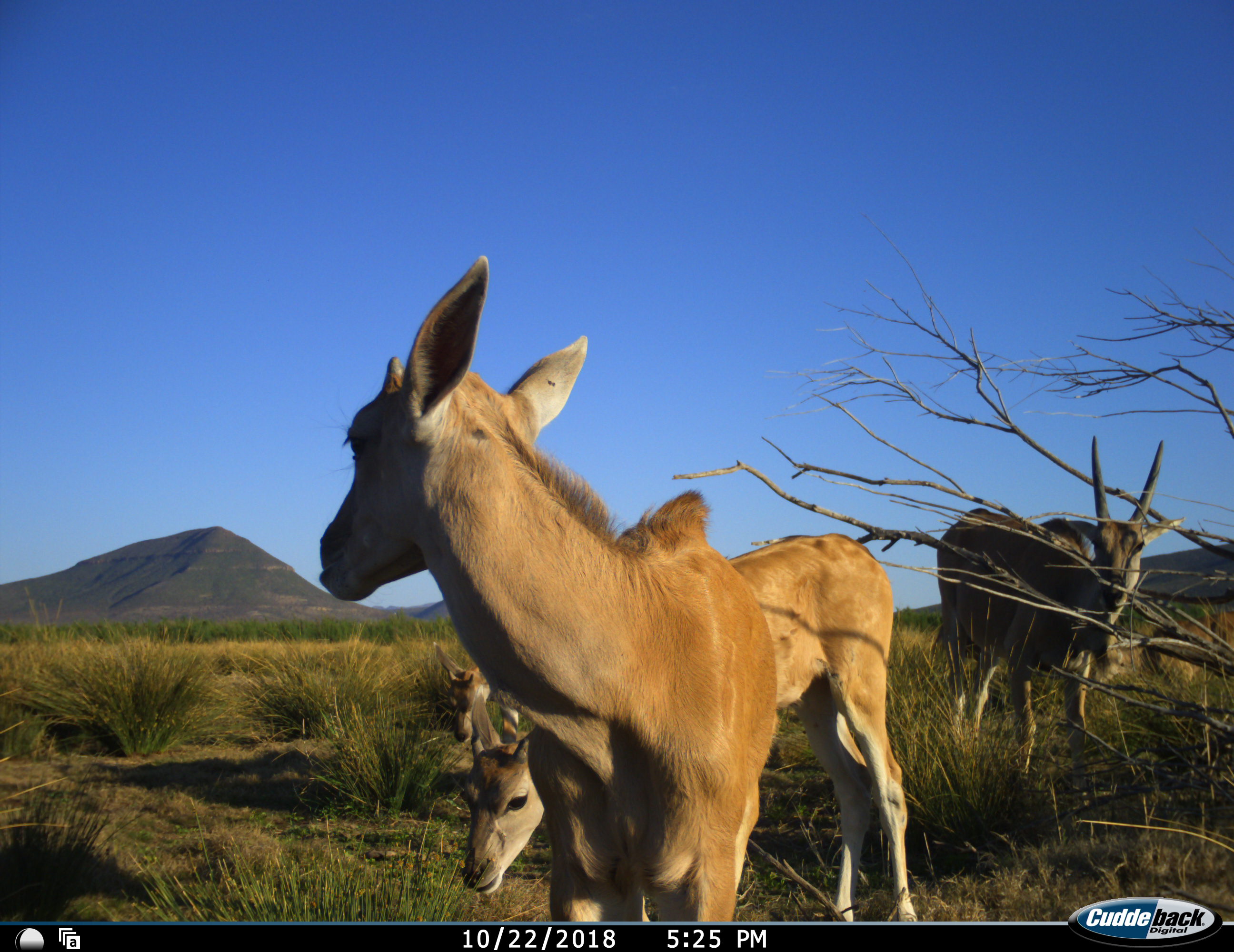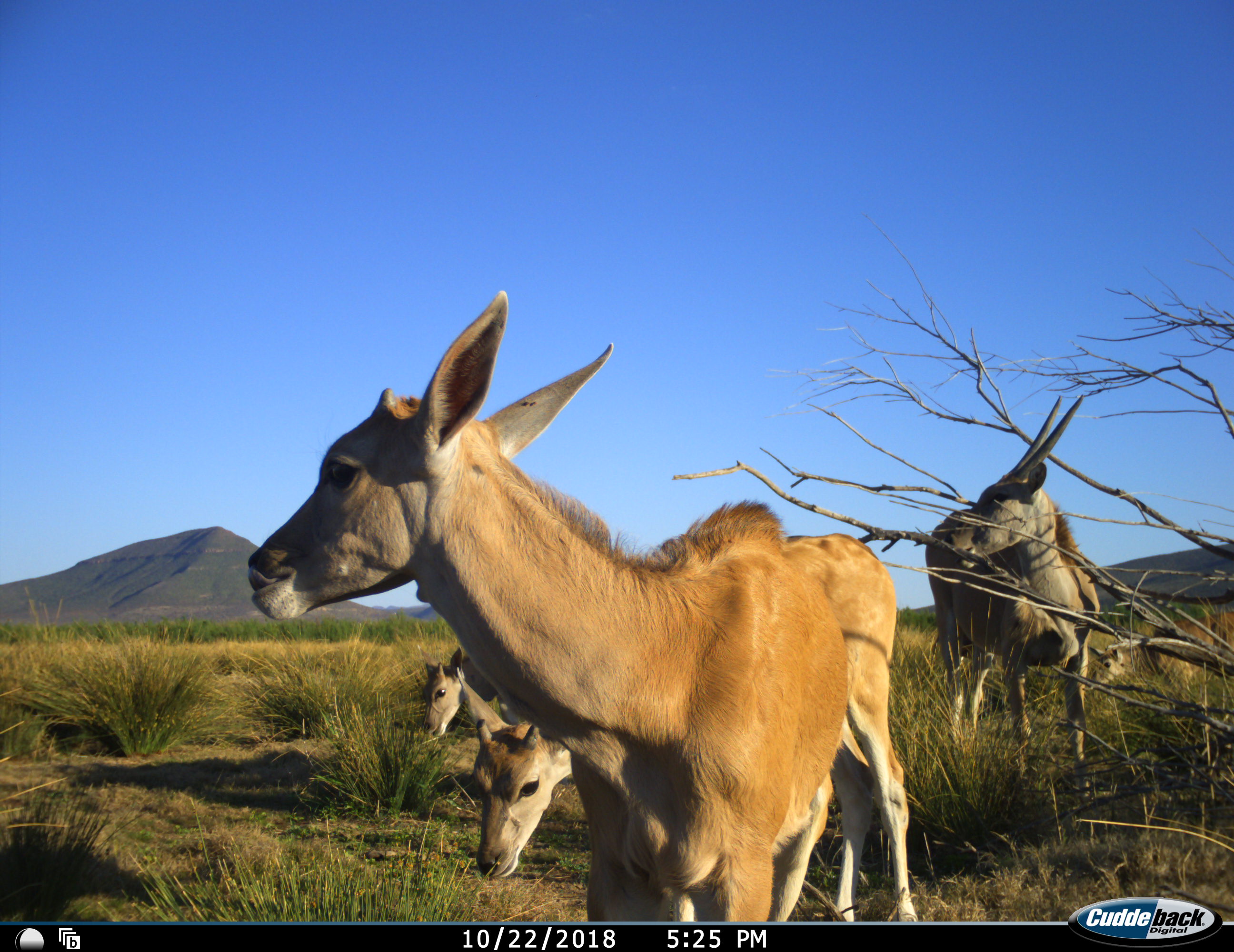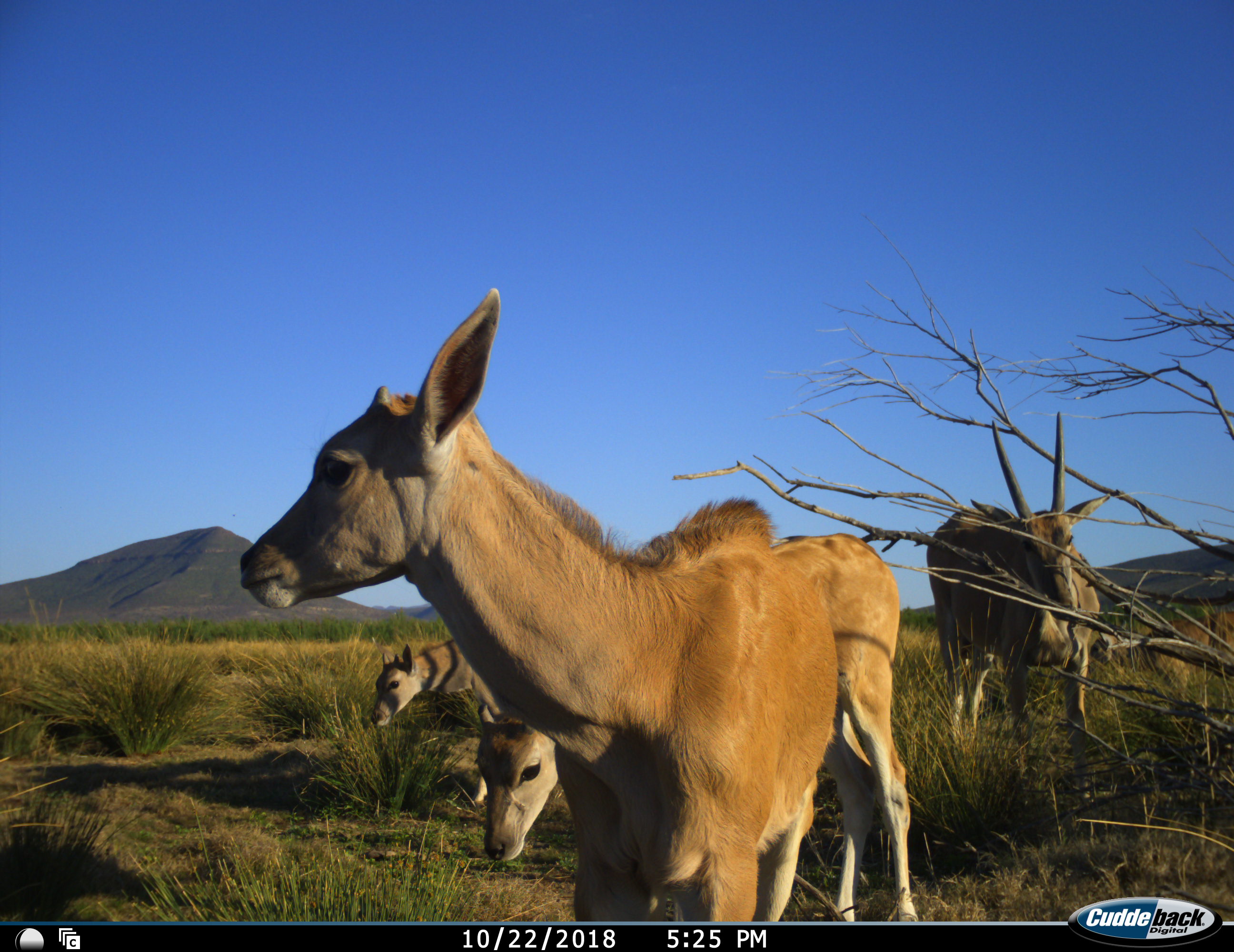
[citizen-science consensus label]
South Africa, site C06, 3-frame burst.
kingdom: Animalia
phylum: Chordata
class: Mammalia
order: Artiodactyla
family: Bovidae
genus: Tragelaphus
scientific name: Tragelaphus oryx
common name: eland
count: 5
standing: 71%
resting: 0%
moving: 43%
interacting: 0%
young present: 86%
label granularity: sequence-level